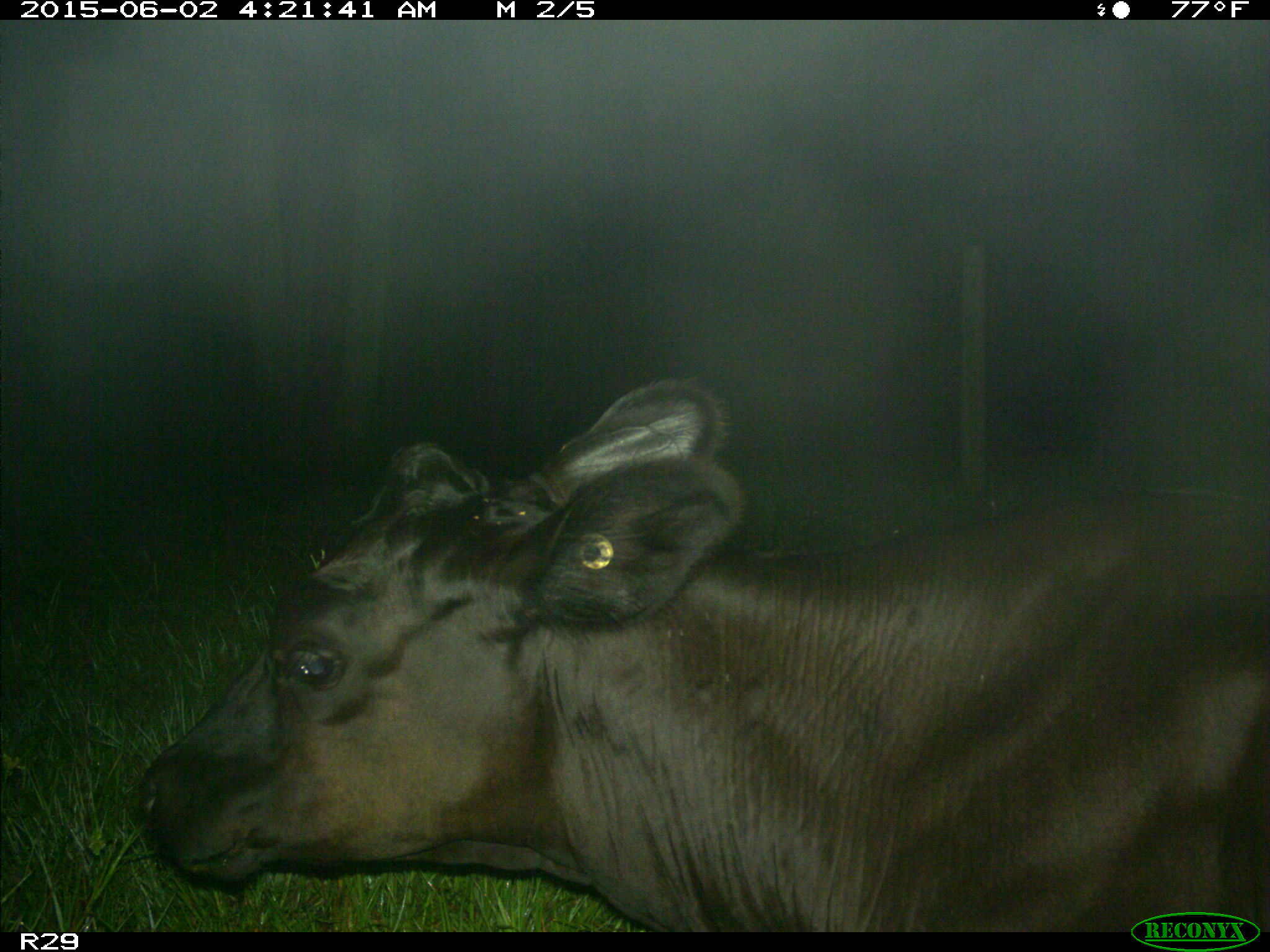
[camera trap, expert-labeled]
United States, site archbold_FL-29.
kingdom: Animalia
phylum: Chordata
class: Mammalia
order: Artiodactyla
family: Bovidae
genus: Bos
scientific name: Bos taurus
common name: domestic cow